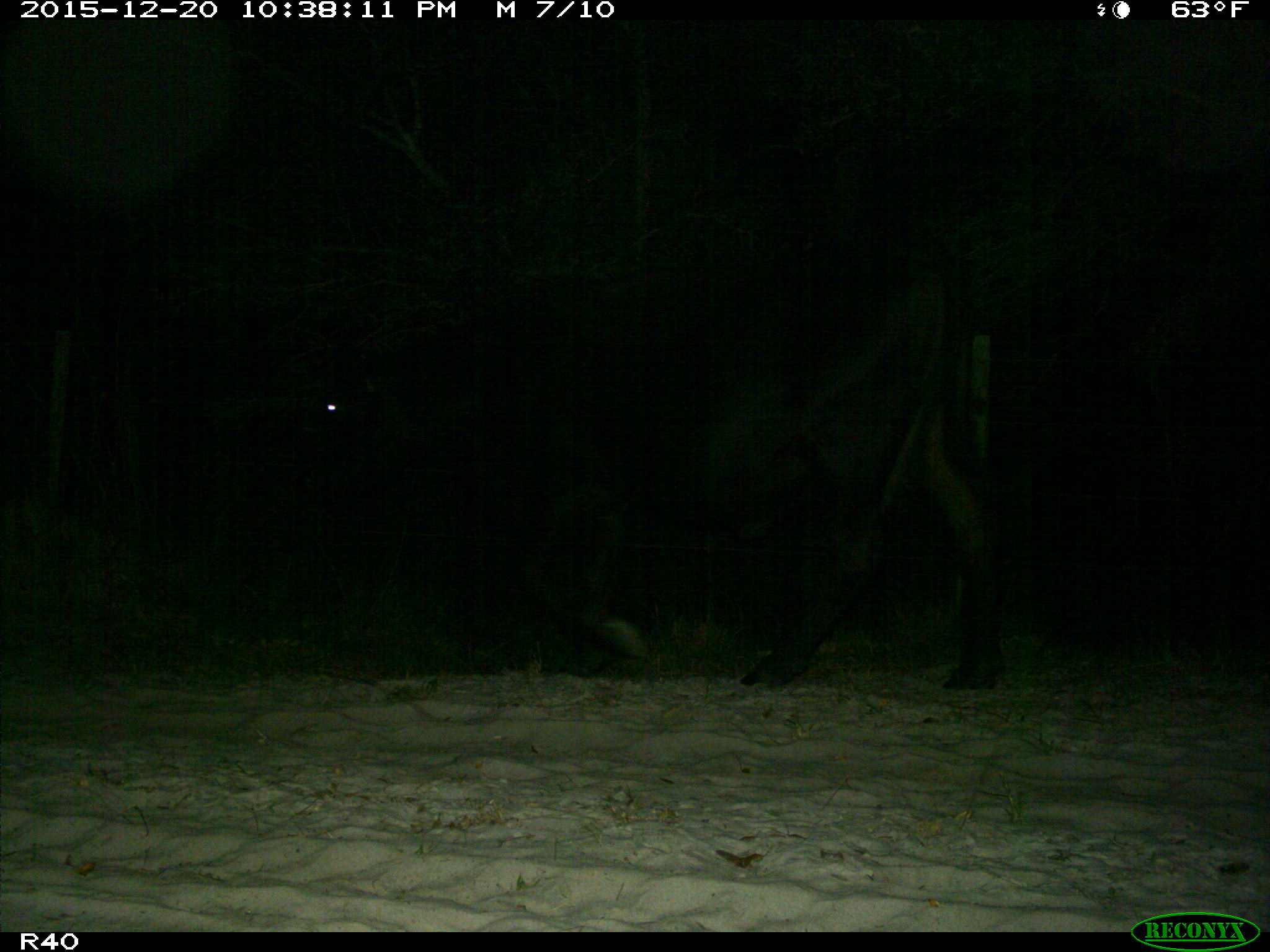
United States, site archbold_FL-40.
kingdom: Animalia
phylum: Chordata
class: Mammalia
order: Artiodactyla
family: Bovidae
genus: Bos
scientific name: Bos taurus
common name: domestic cow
Bos taurus (domestic cow).